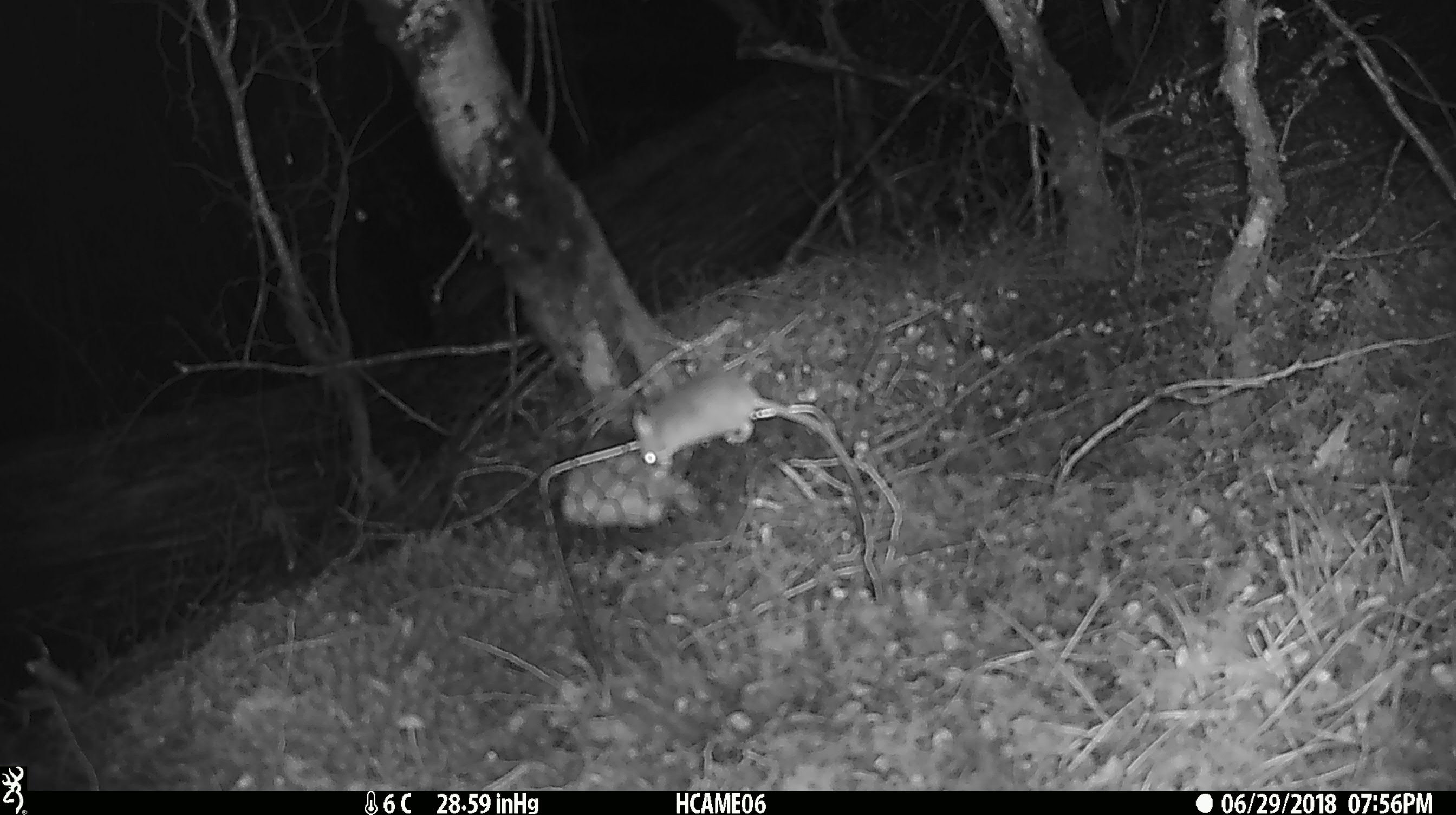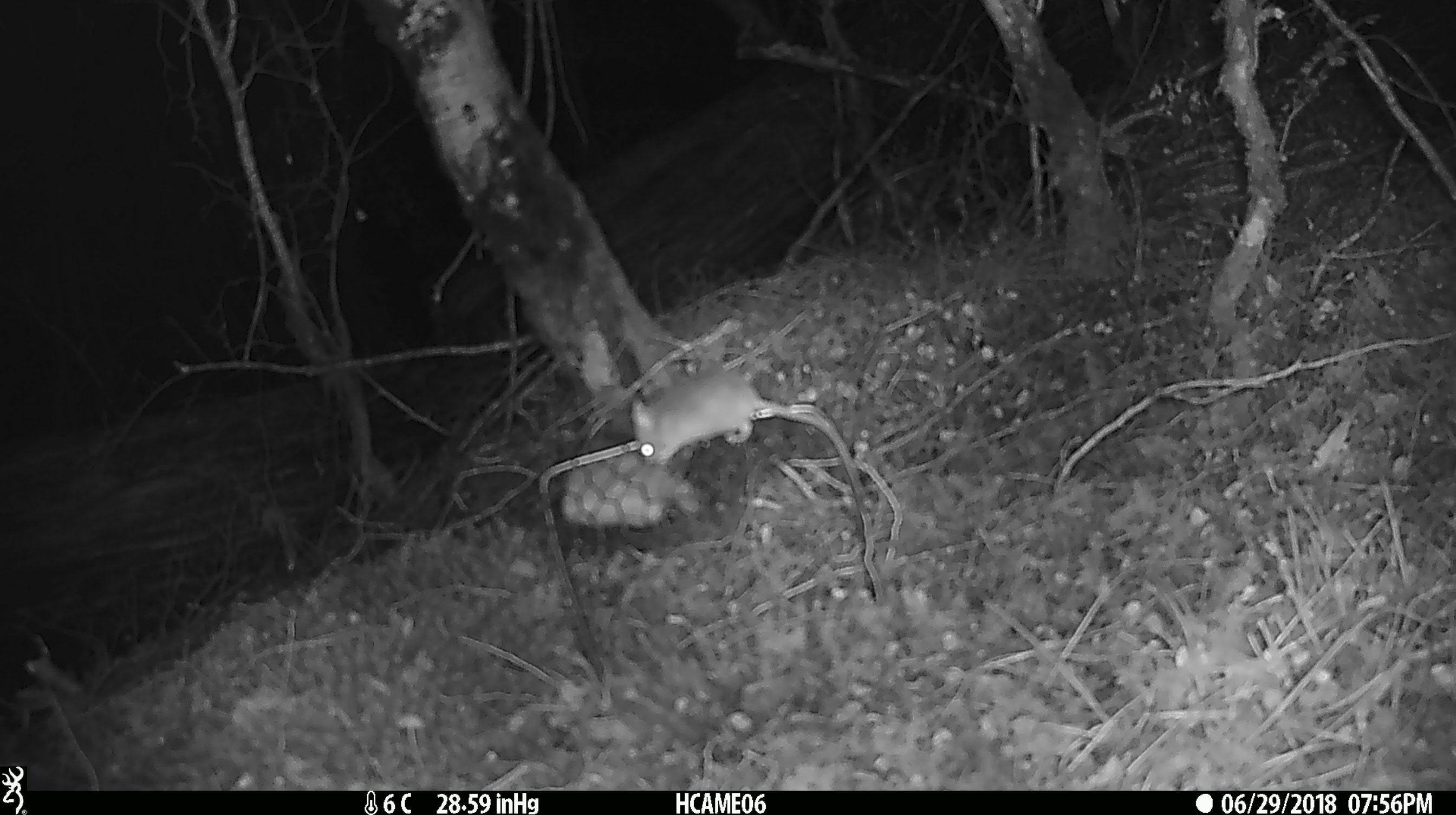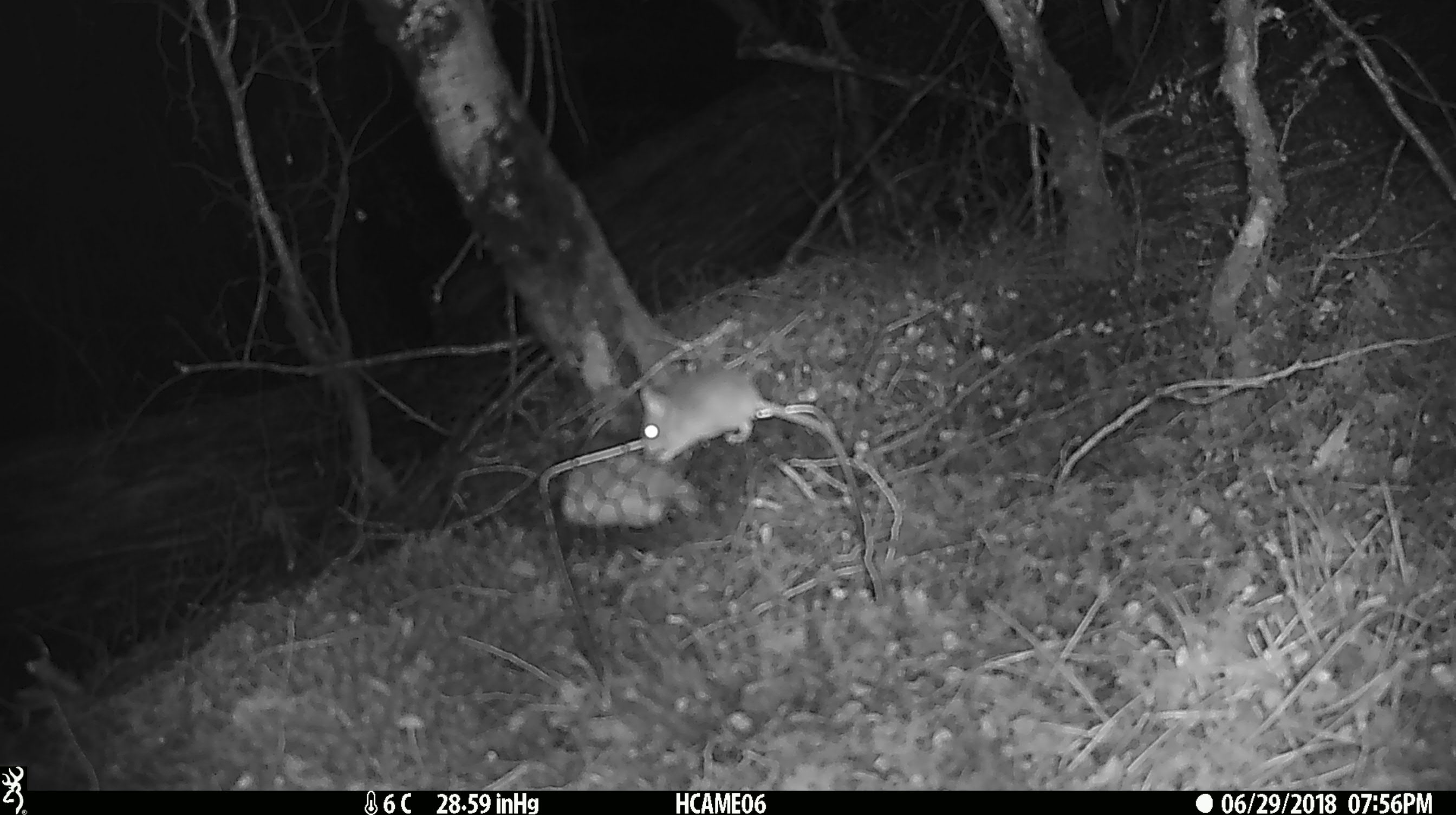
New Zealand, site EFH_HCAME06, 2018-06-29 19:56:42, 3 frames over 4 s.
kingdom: Animalia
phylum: Chordata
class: Mammalia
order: Rodentia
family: Muridae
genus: Mus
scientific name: Mus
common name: mouse